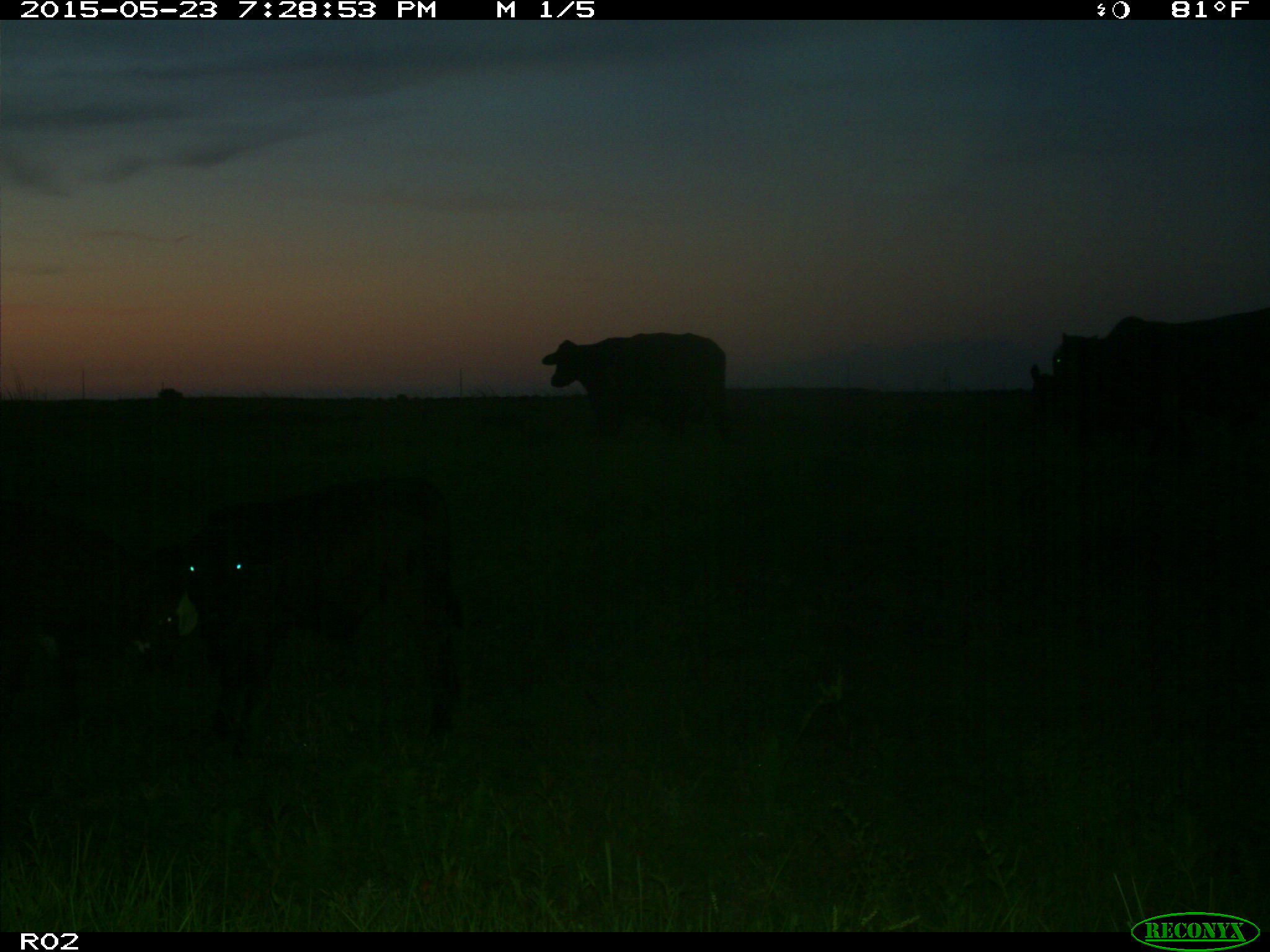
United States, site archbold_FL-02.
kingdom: Animalia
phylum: Chordata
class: Mammalia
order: Artiodactyla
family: Bovidae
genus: Bos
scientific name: Bos taurus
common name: domestic cow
Bos taurus (domestic cow).